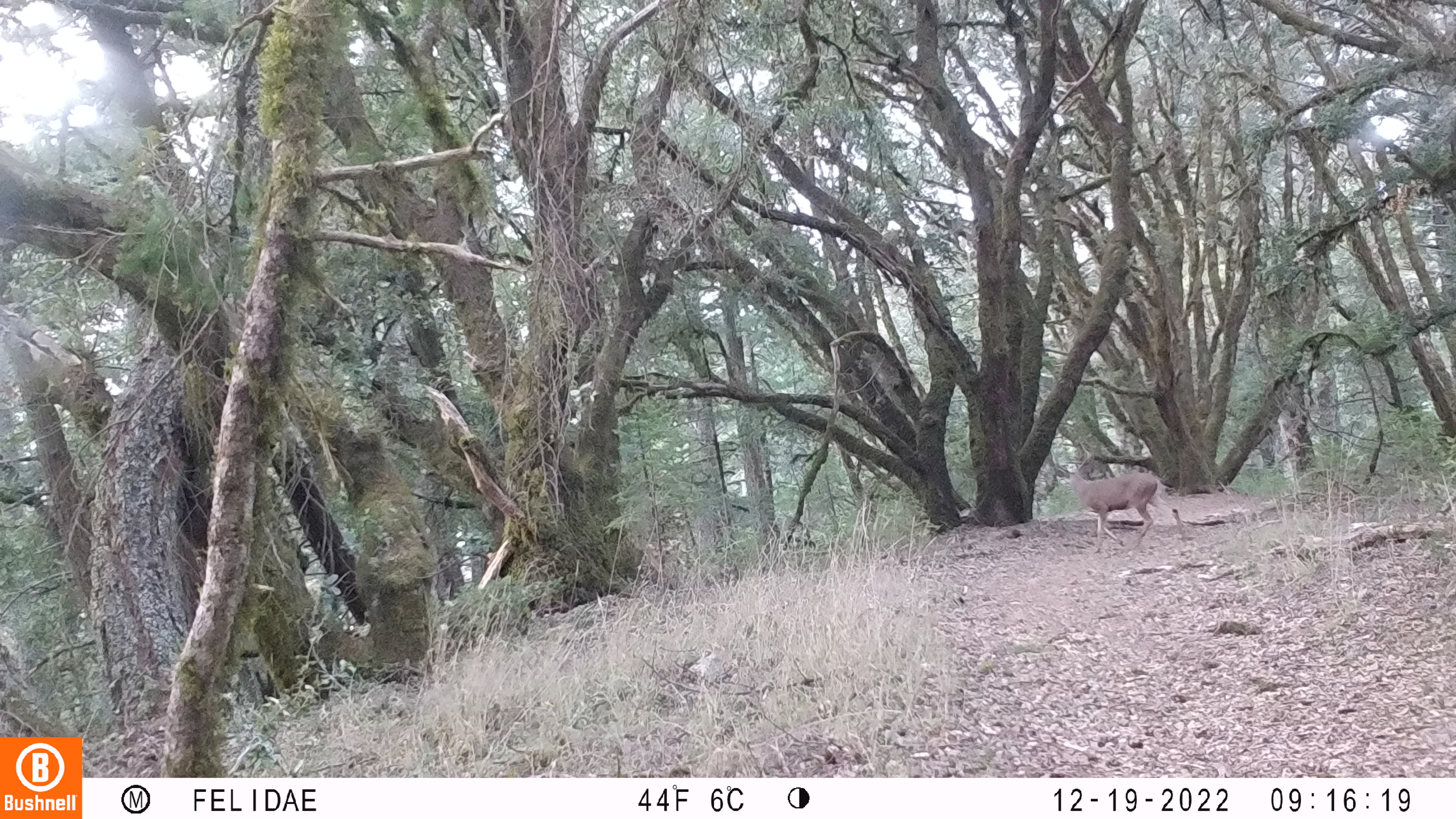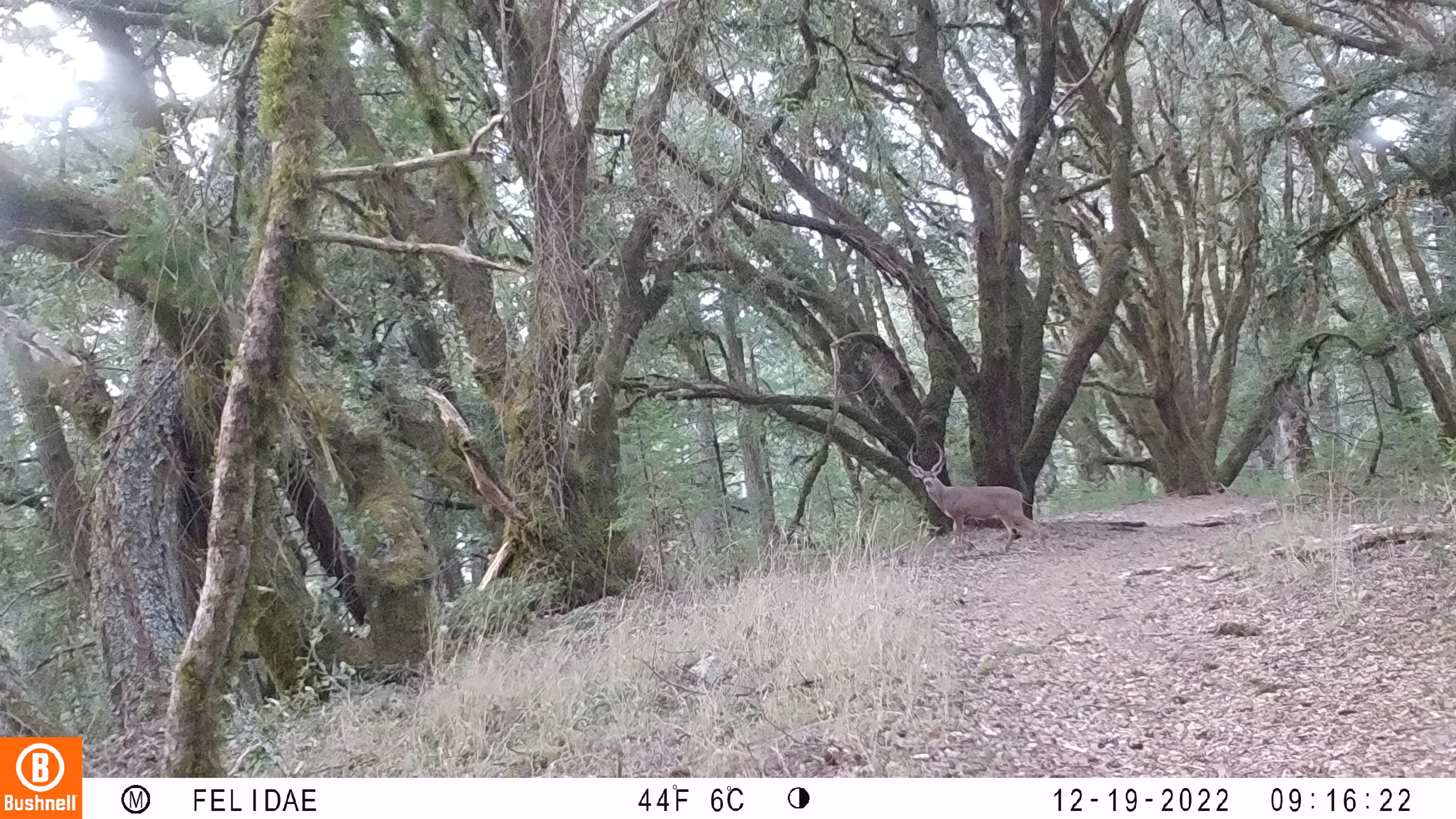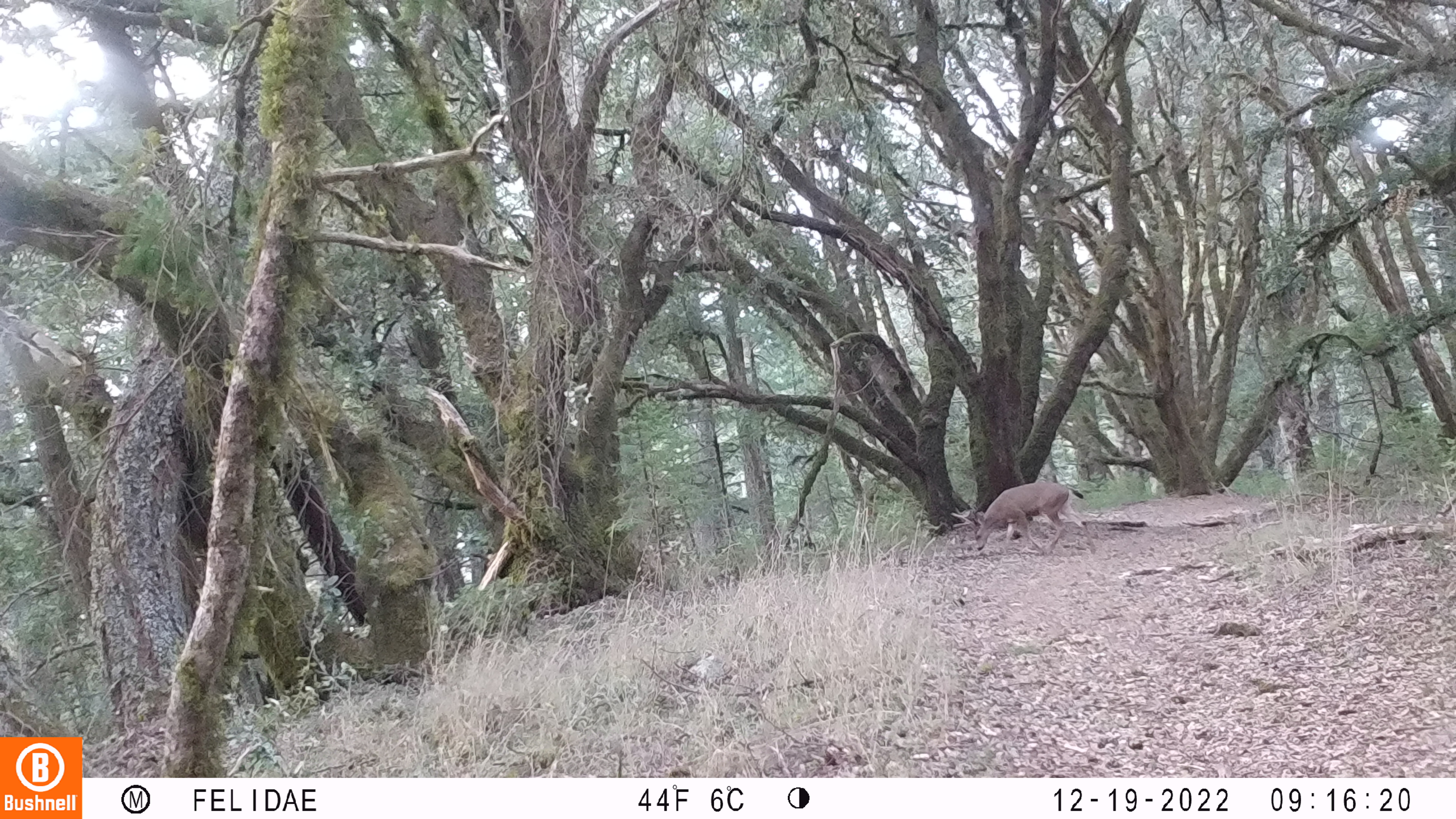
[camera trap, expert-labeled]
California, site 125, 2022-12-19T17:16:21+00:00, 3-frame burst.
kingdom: Animalia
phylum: Chordata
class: Mammalia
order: Artiodactyla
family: Cervidae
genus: Odocoileus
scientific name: Odocoileus hemionus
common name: mule deer